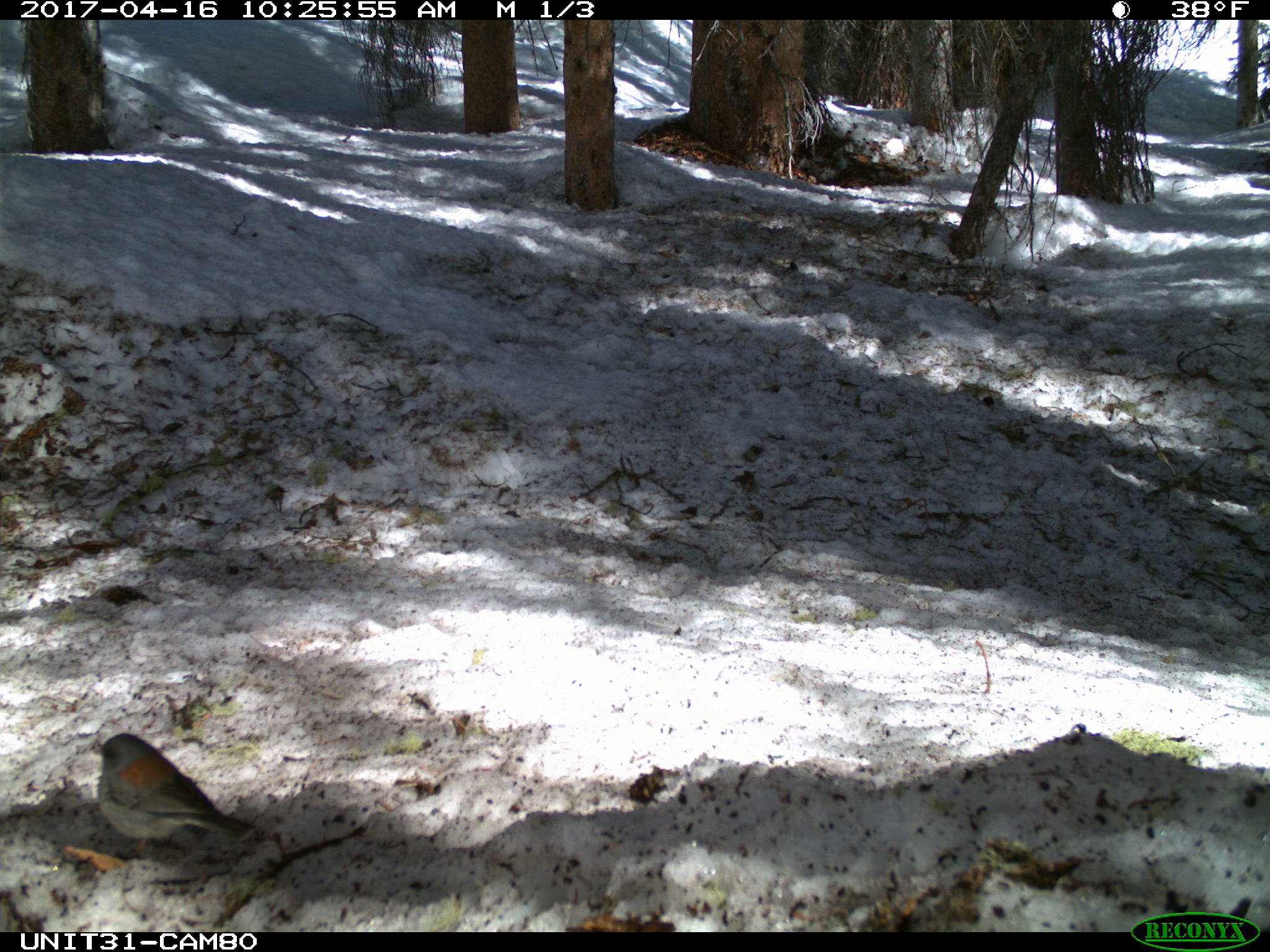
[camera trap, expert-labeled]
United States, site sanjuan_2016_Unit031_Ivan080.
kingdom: Animalia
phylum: Chordata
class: Aves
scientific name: Aves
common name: birds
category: unidentified bird